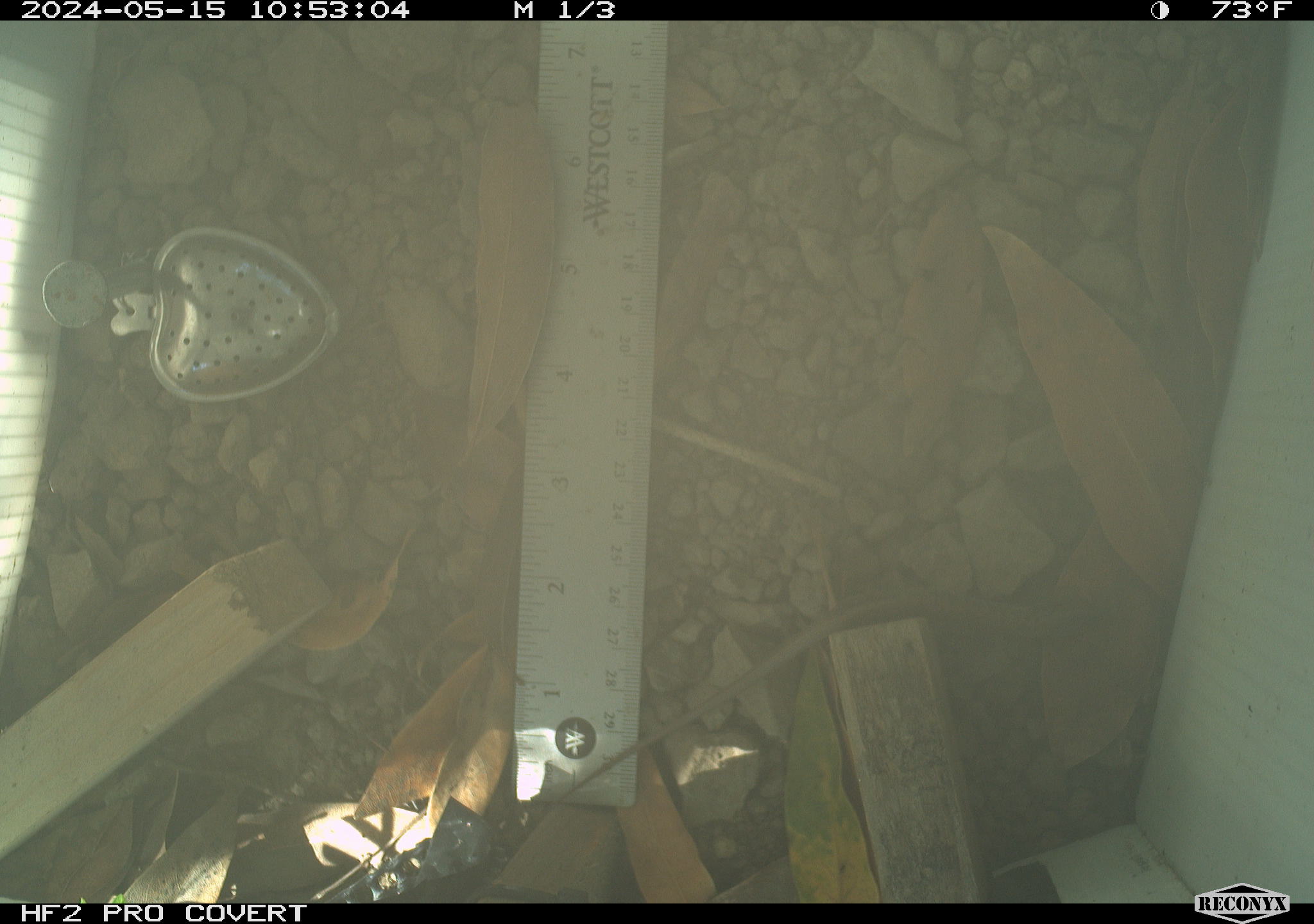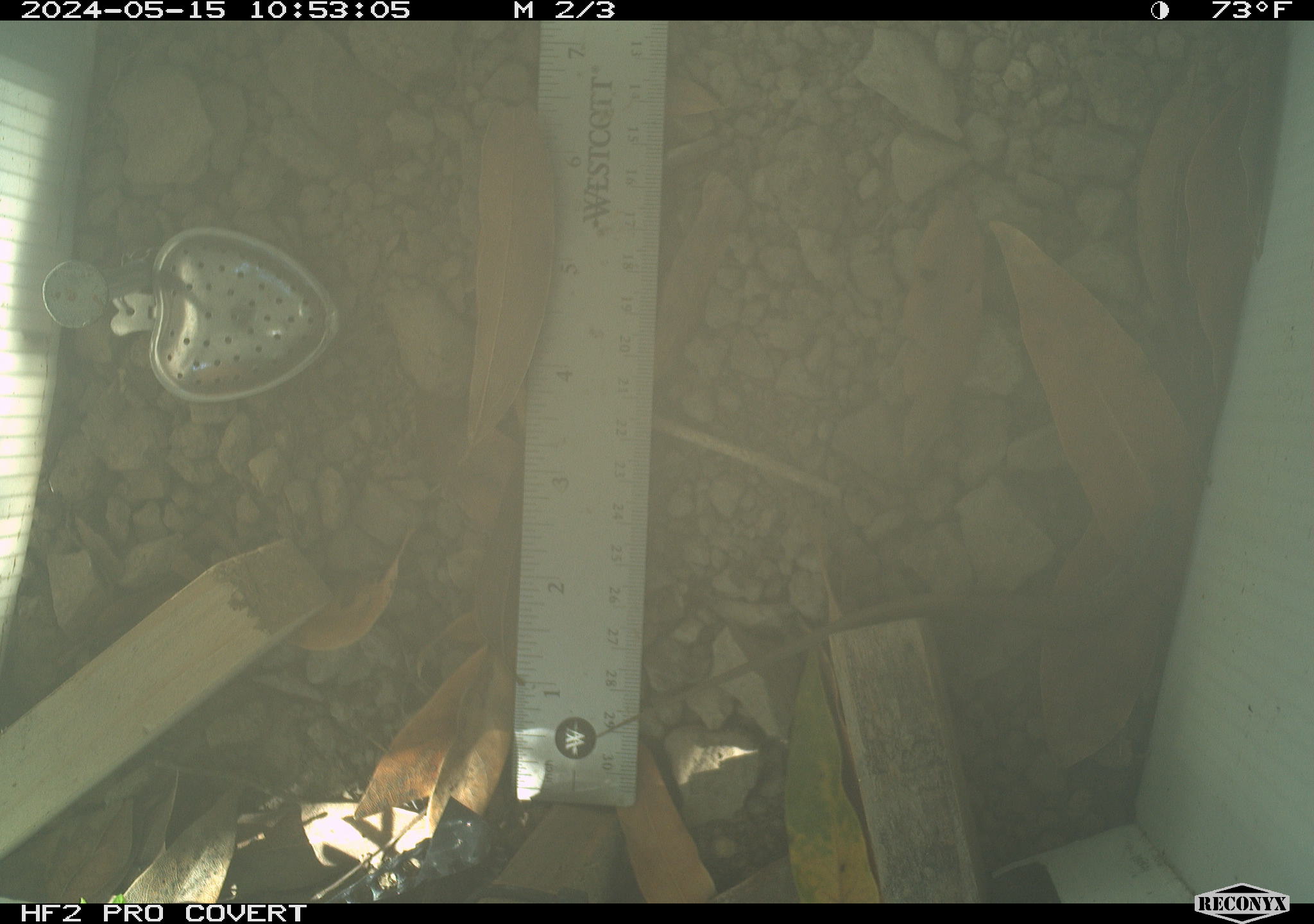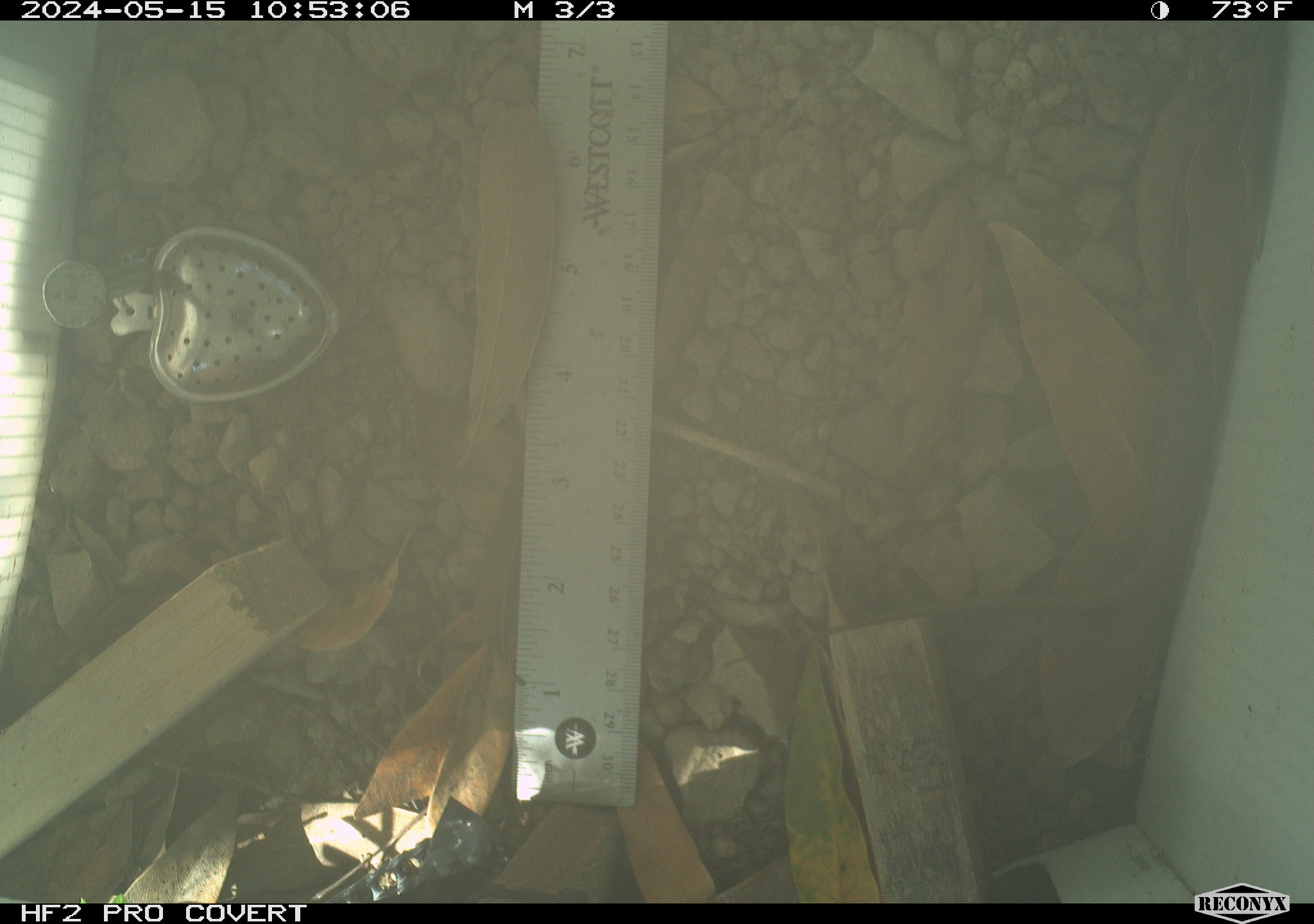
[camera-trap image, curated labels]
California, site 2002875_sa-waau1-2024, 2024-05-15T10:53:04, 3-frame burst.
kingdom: Animalia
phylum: Chordata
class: Reptilia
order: Squamata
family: Scincidae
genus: Plestiodon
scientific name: Plestiodon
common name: blue-tailed skinks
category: plestiodon species